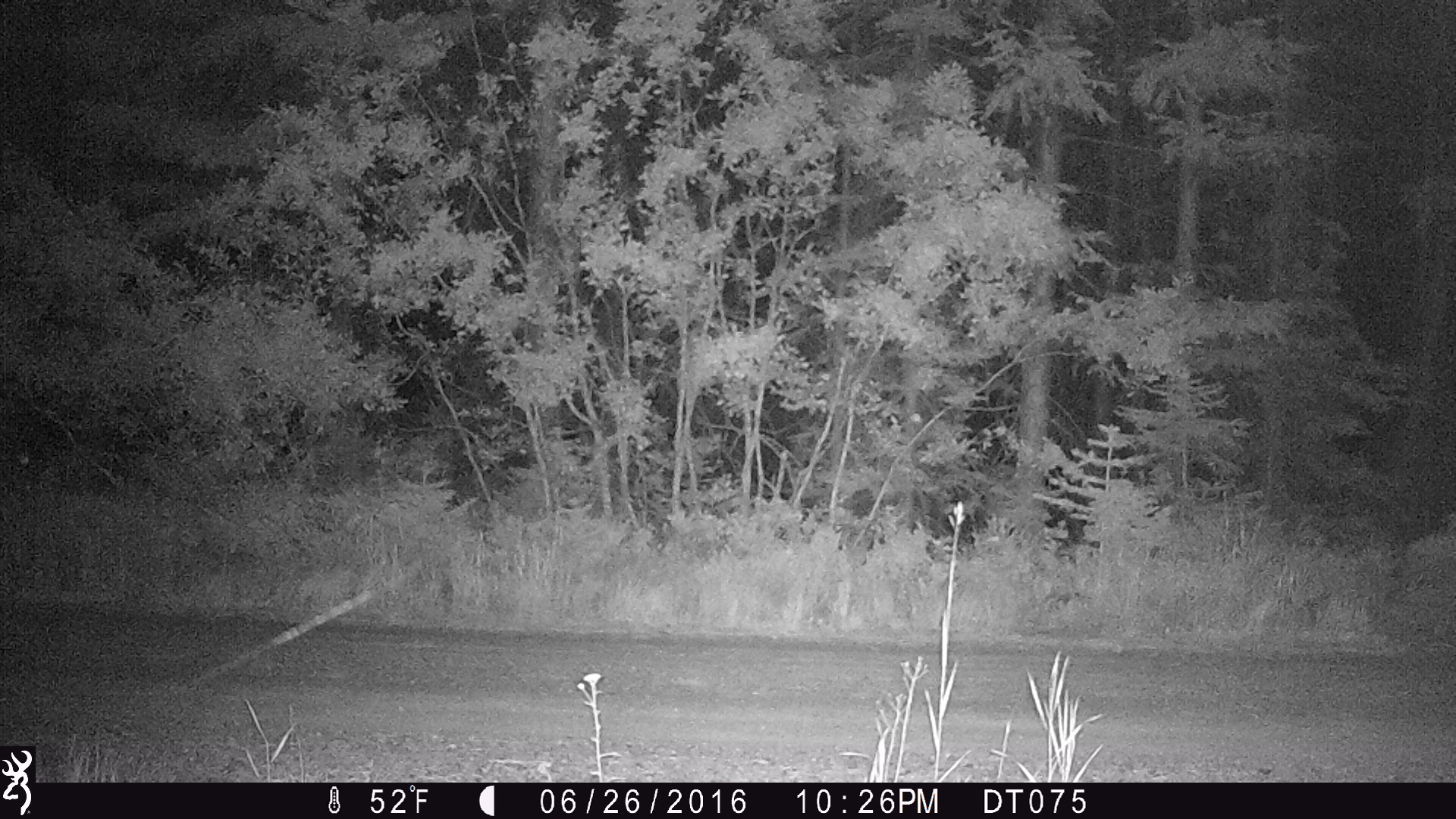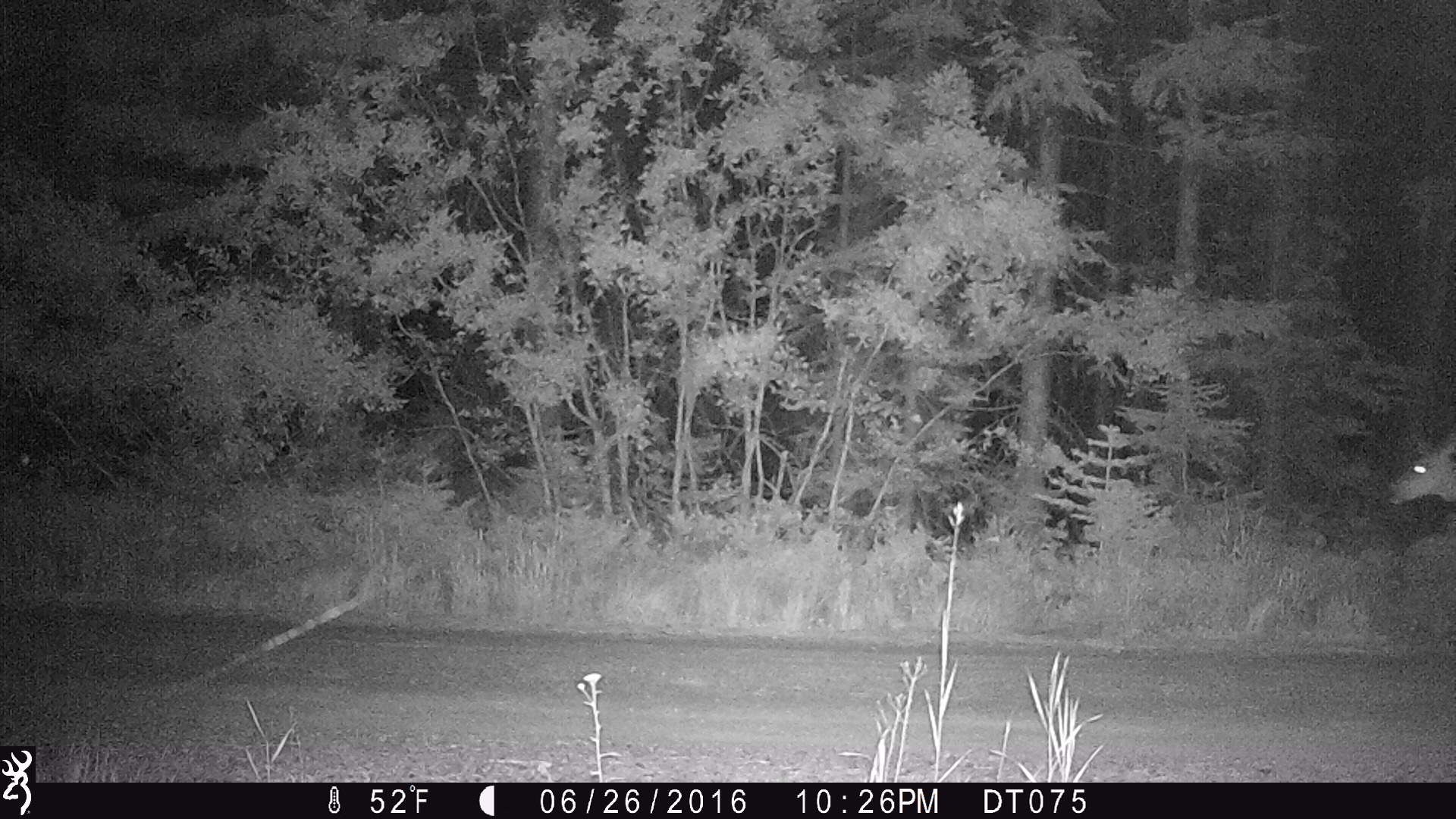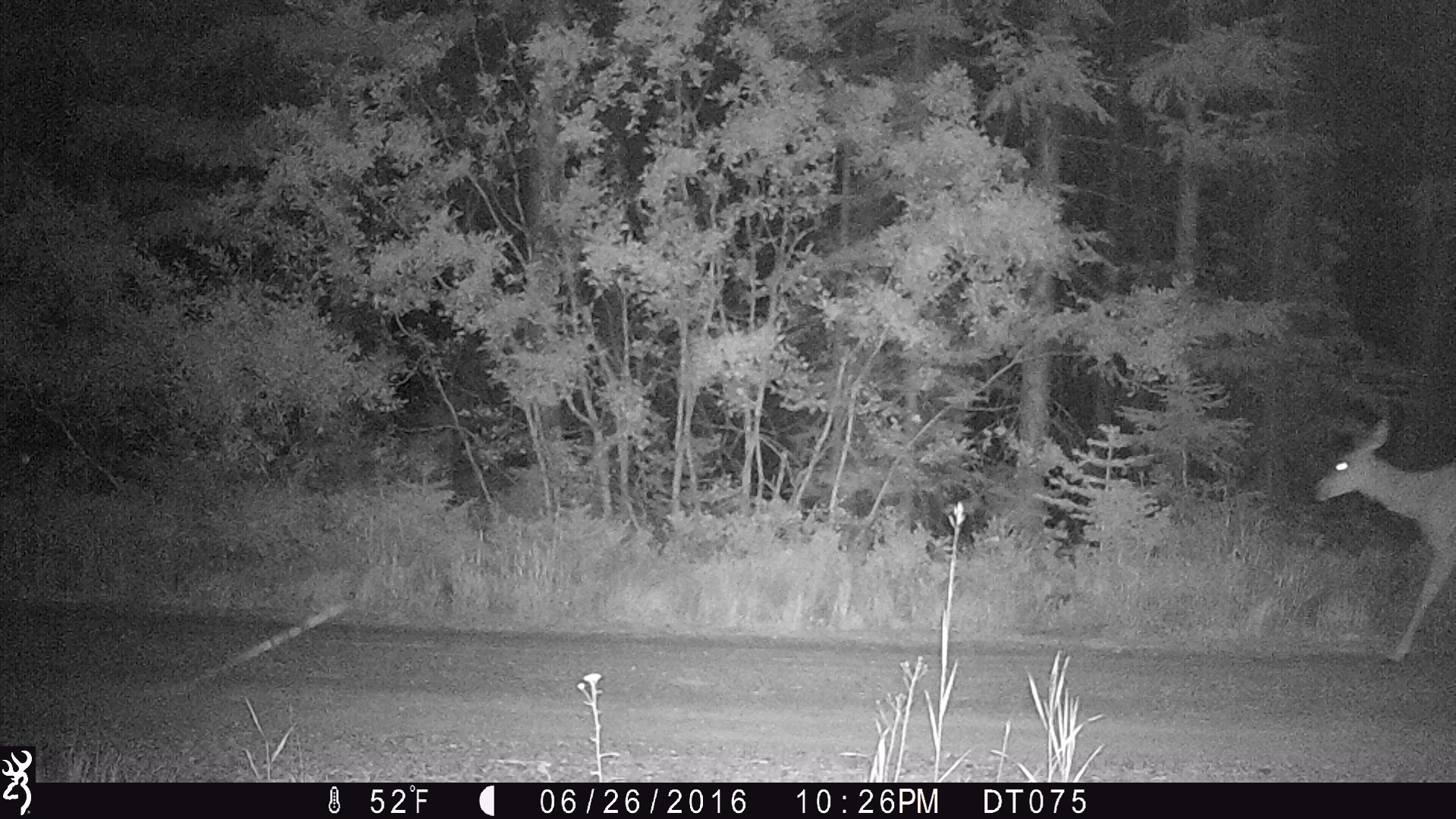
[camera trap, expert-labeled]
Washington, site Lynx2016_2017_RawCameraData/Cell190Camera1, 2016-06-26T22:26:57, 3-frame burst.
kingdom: Animalia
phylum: Chordata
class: Mammalia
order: Artiodactyla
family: Cervidae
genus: Odocoileus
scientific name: Odocoileus hemionus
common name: mule deer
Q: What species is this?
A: Odocoileus hemionus (mule deer).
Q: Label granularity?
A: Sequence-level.